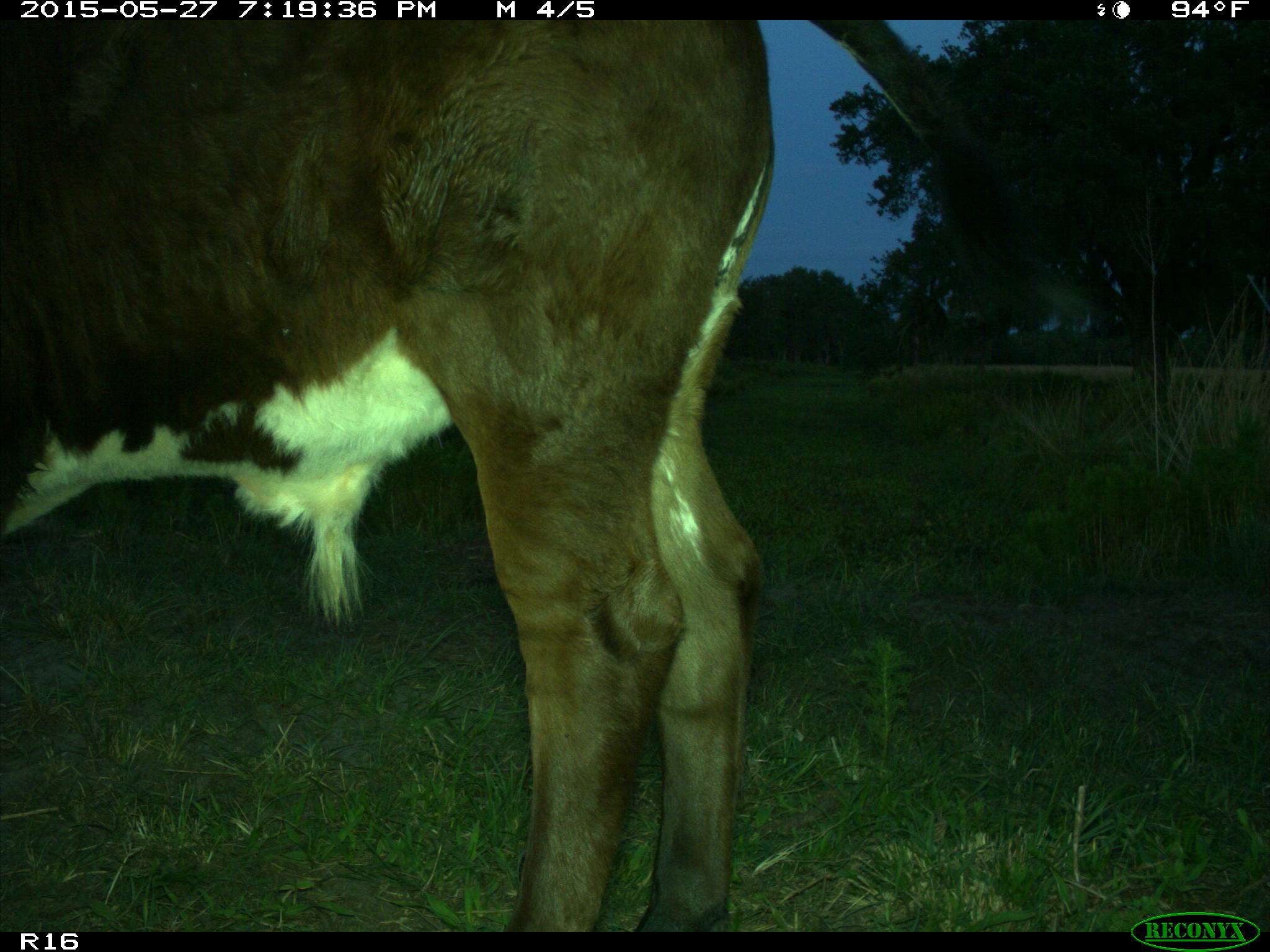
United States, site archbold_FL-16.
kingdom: Animalia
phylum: Chordata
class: Mammalia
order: Artiodactyla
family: Bovidae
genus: Bos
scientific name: Bos taurus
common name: domestic cow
Bos taurus (domestic cow).